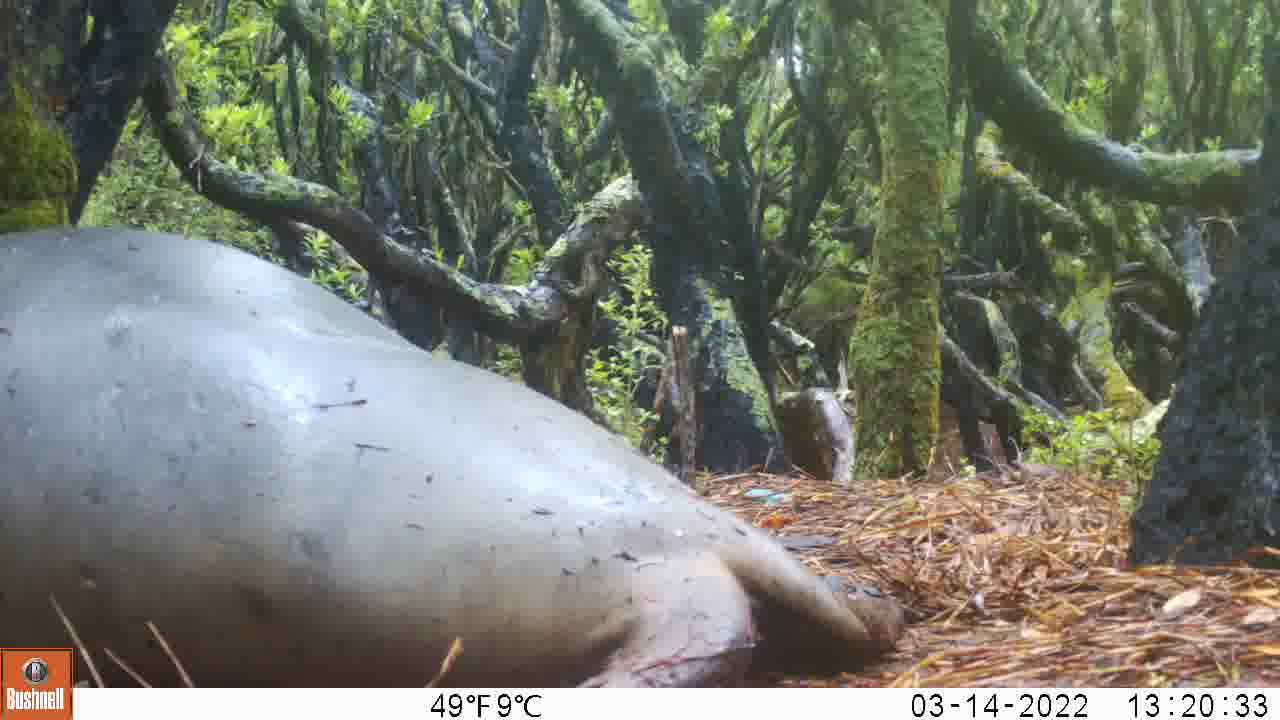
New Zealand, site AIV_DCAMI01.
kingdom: Animalia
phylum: Chordata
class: Mammalia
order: Carnivora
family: Otariidae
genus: Phocarctos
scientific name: Phocarctos hookeri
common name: new zealand sea lion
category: sealion